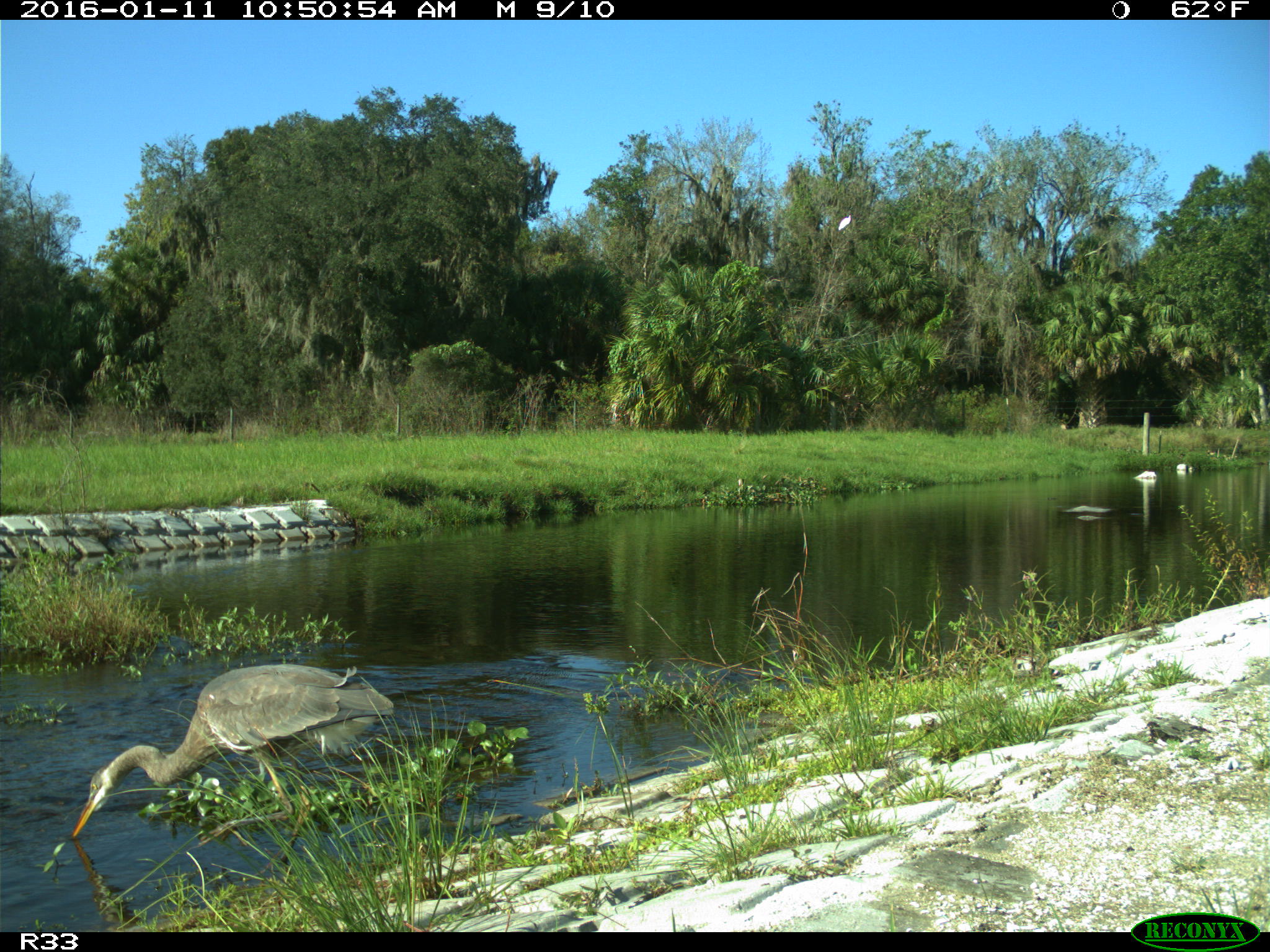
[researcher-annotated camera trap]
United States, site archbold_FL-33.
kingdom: Animalia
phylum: Chordata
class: Aves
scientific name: Aves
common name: birds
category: unidentified bird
Unidentified bird (birds) (Aves).